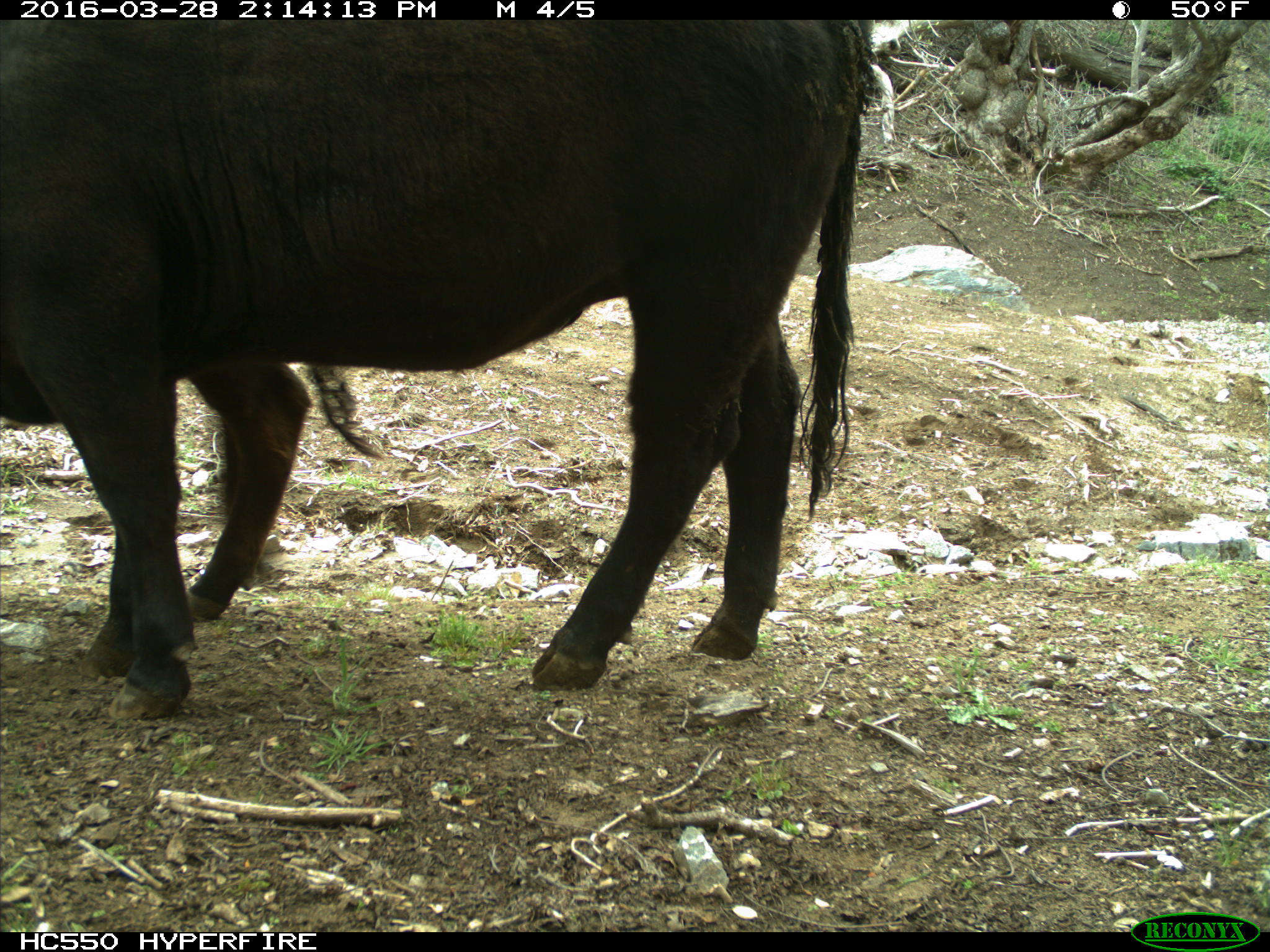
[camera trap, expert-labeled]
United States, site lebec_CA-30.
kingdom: Animalia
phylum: Chordata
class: Mammalia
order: Artiodactyla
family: Bovidae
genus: Bos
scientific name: Bos taurus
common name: domestic cow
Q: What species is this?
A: Bos taurus (domestic cow).